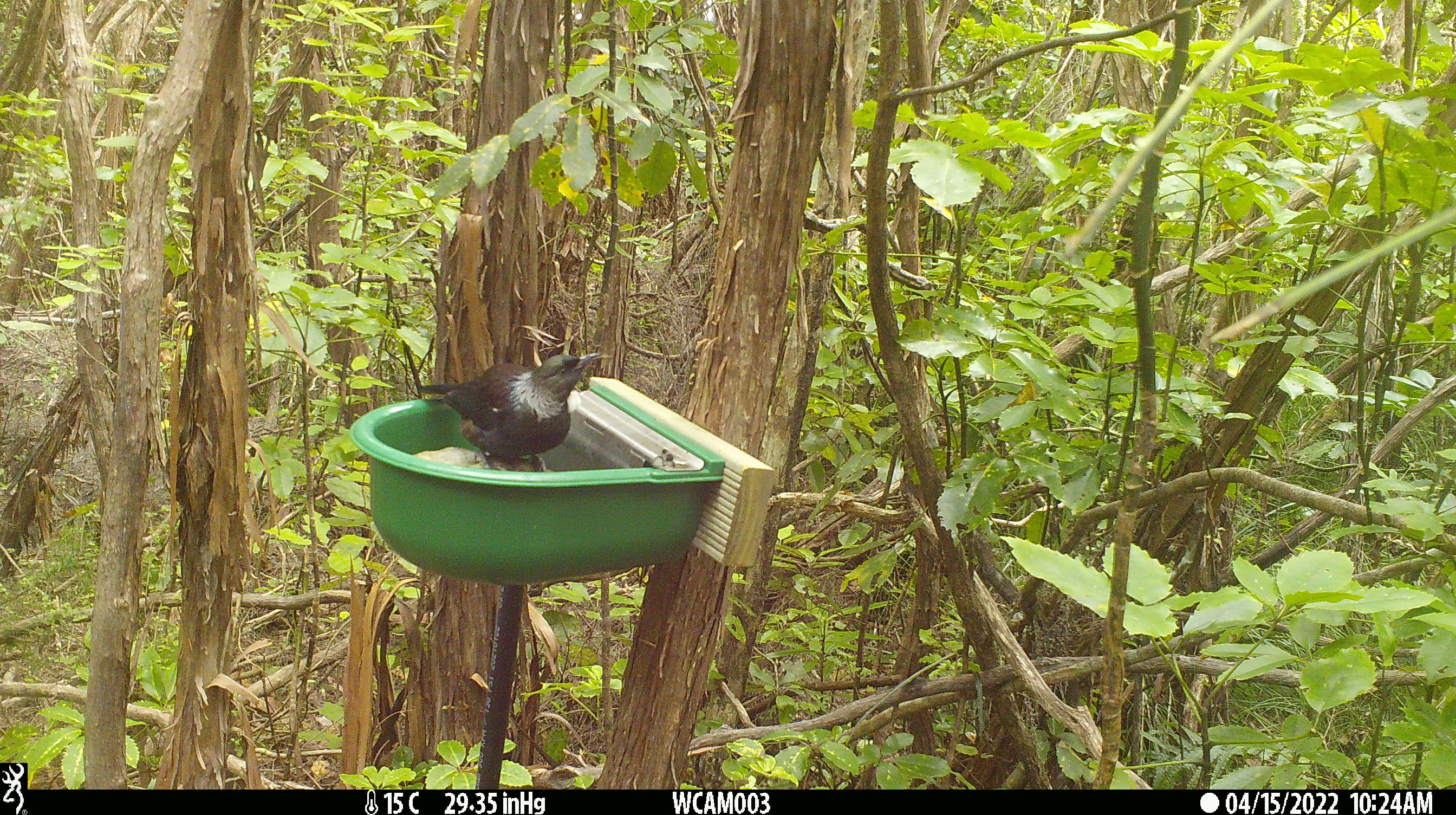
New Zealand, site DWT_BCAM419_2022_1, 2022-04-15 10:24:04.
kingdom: Animalia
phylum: Chordata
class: Aves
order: Passeriformes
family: Meliphagidae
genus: Prosthemadera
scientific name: Prosthemadera novaeseelandiae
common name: tui